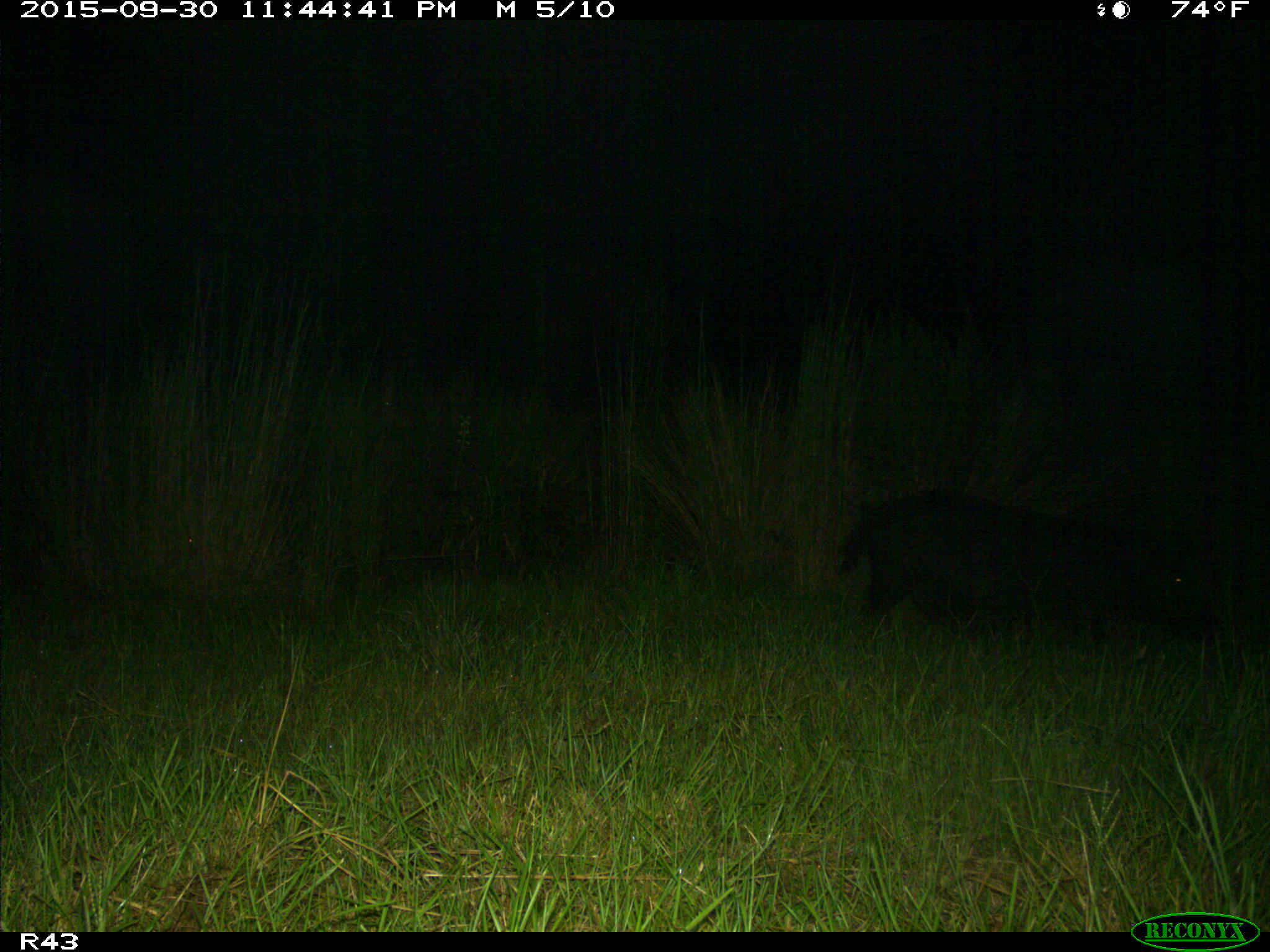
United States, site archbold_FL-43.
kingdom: Animalia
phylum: Chordata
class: Mammalia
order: Artiodactyla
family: Suidae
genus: Sus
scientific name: Sus scrofa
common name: wild boar